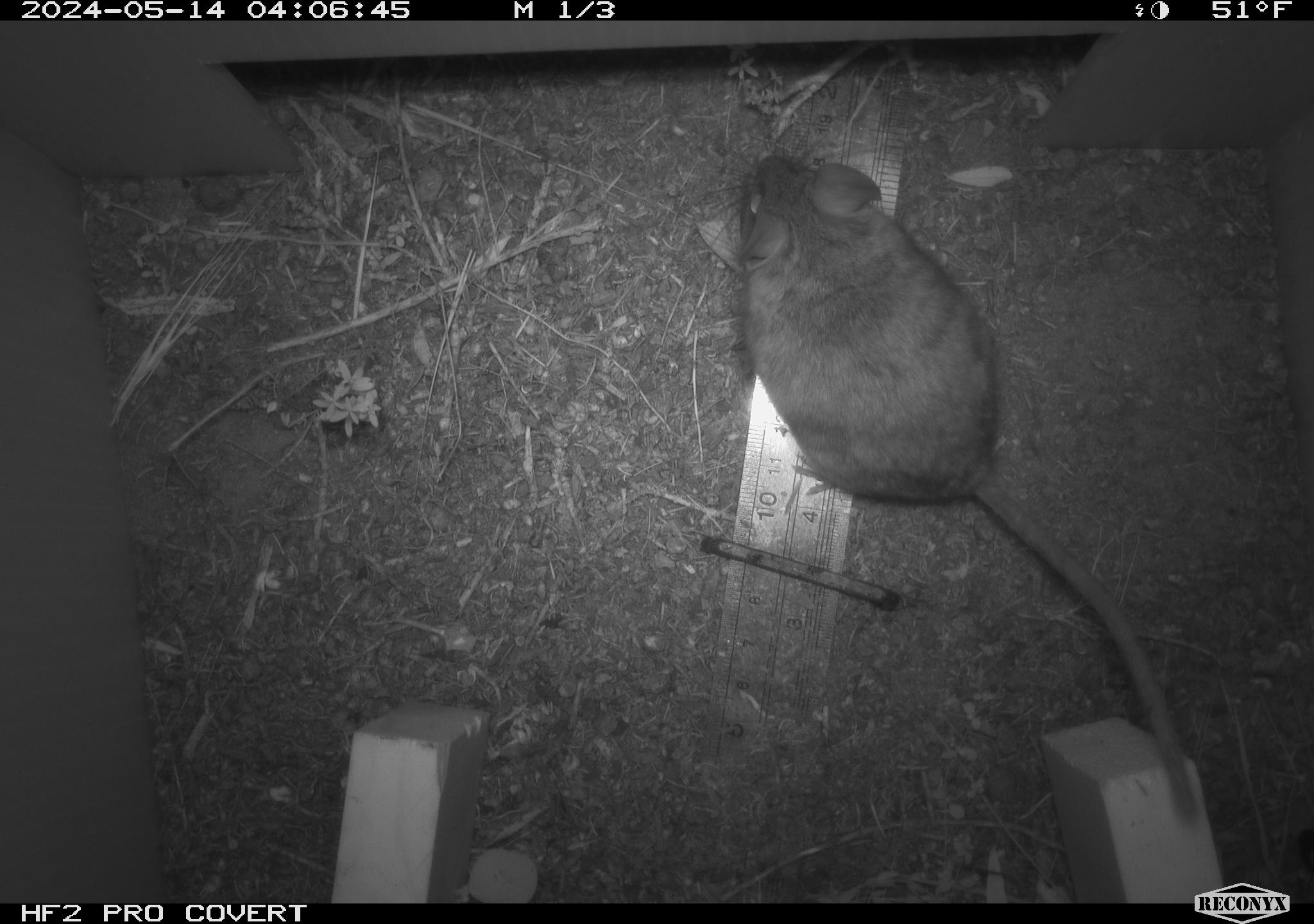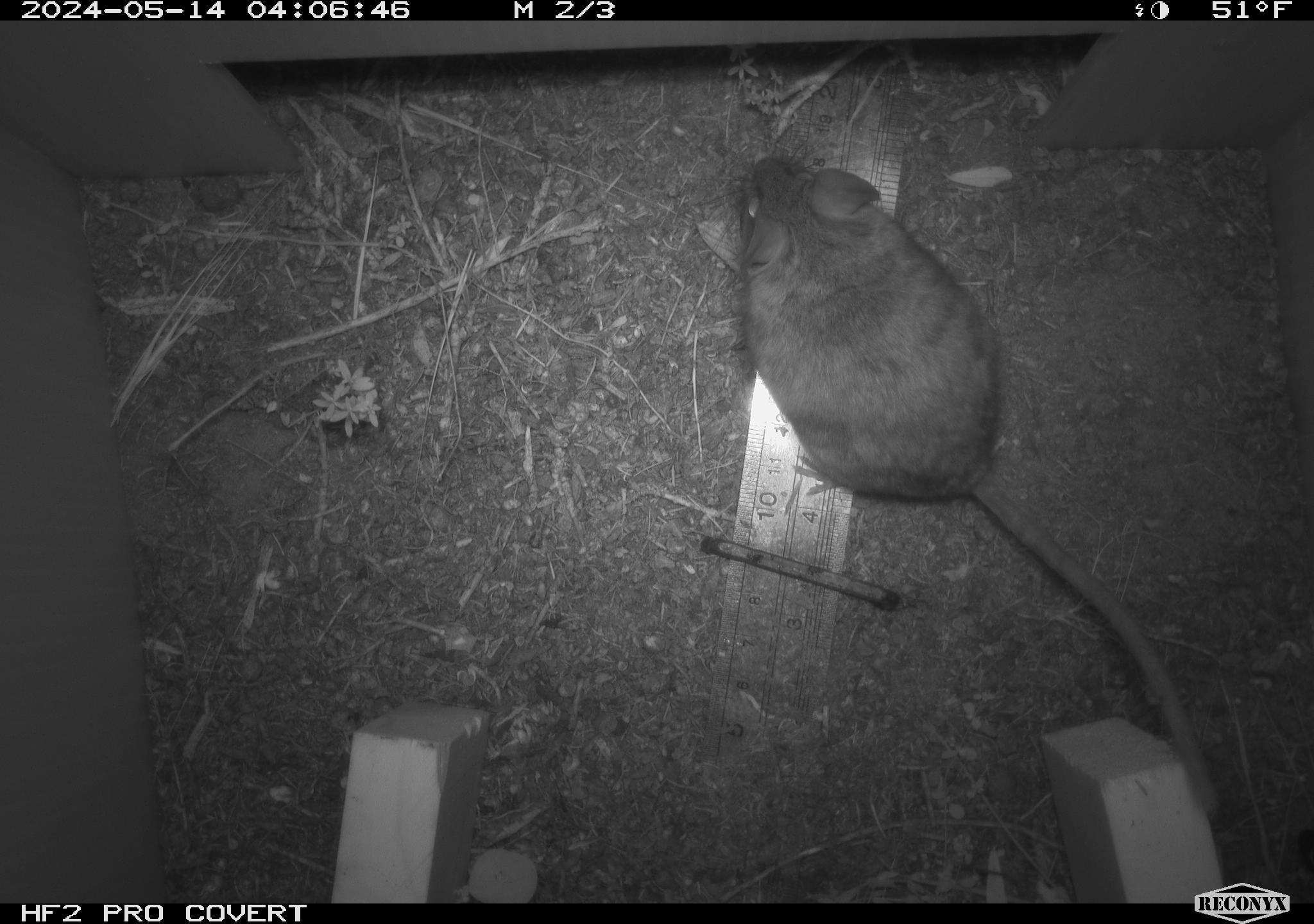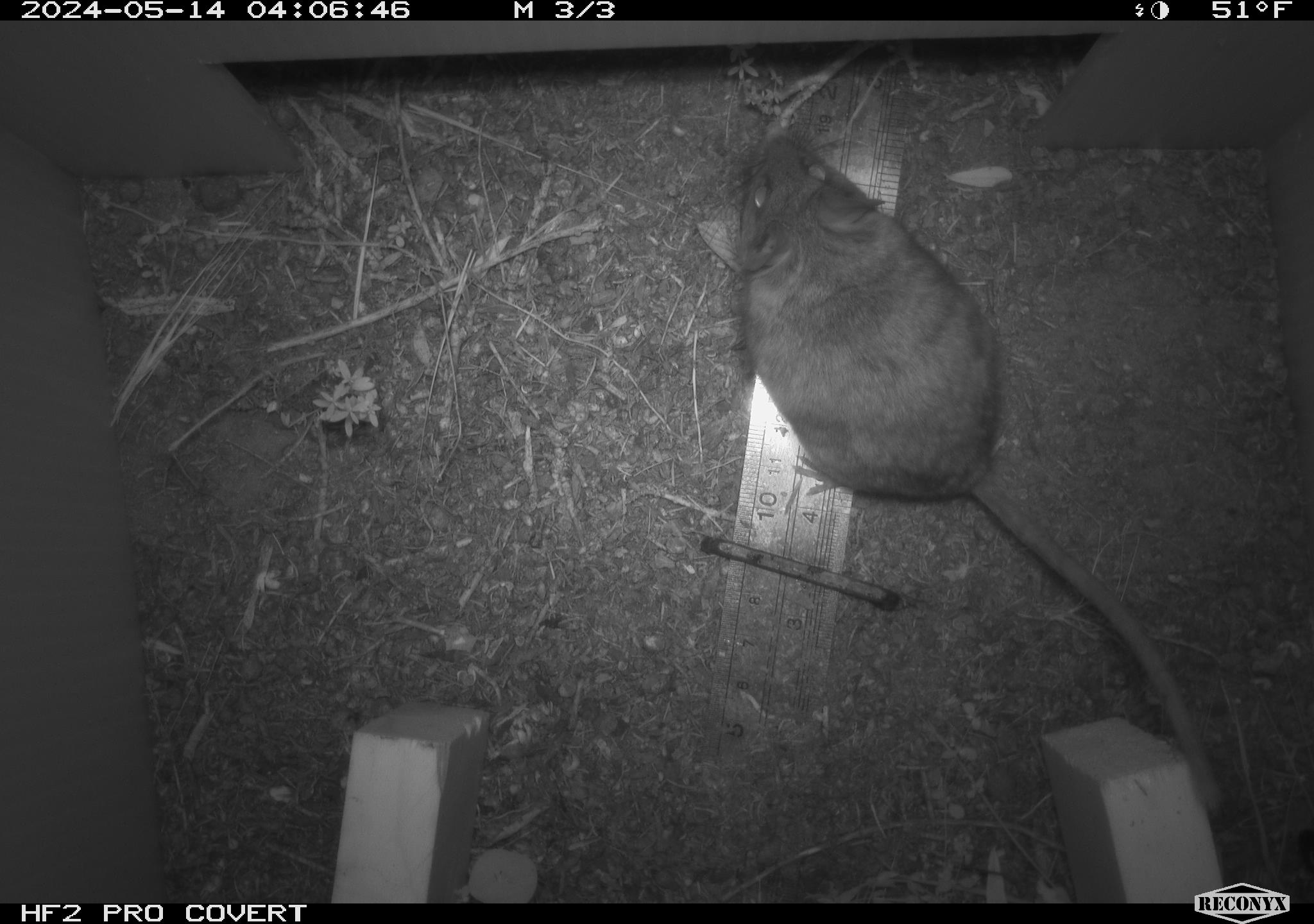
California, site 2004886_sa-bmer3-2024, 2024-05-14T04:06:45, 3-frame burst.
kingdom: Animalia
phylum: Chordata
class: Mammalia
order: Rodentia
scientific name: Rodentia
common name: mouse species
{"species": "mouse species (Rodentia)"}